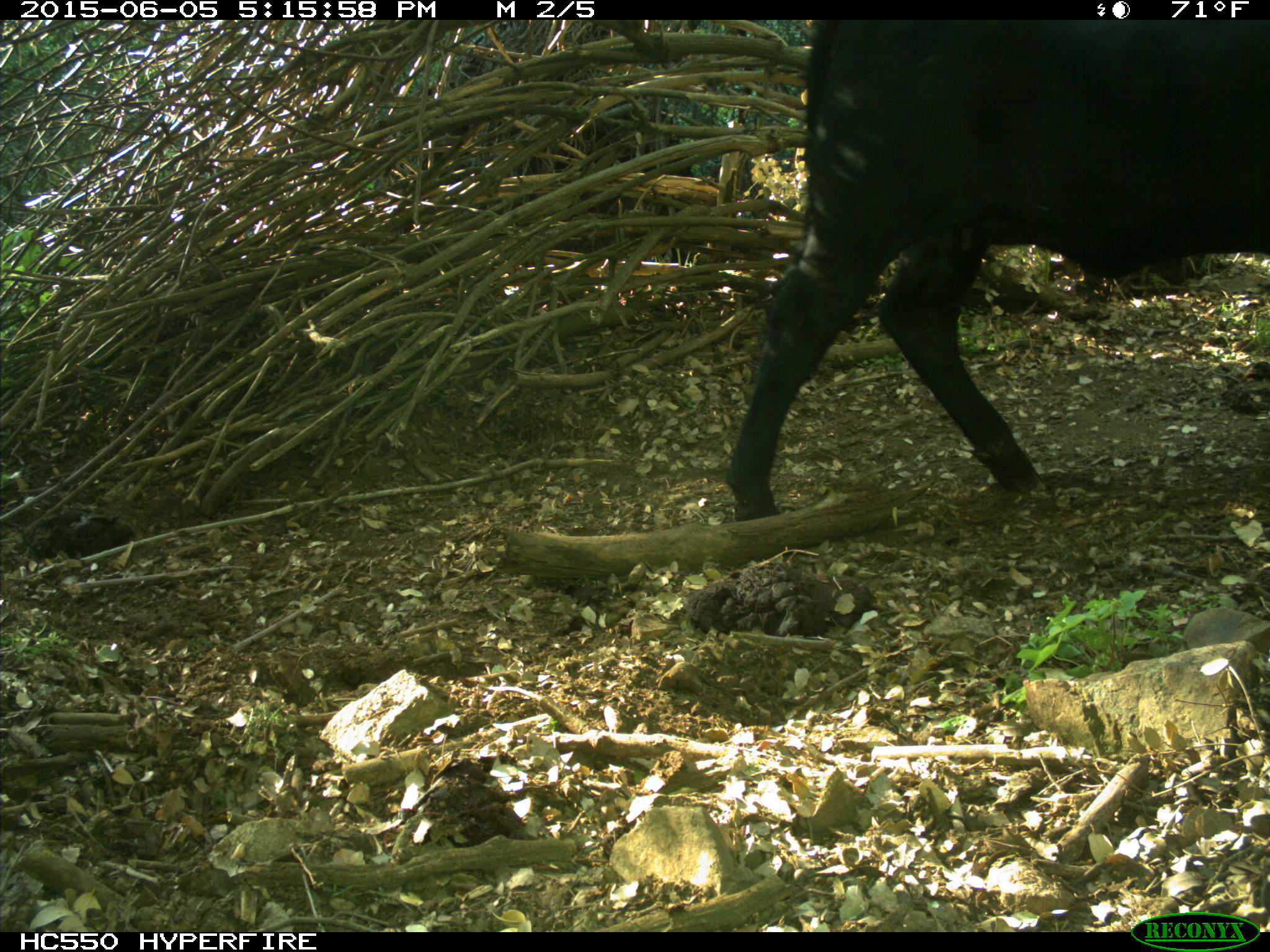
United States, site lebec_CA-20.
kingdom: Animalia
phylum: Chordata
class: Mammalia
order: Artiodactyla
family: Bovidae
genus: Bos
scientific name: Bos taurus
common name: domestic cow